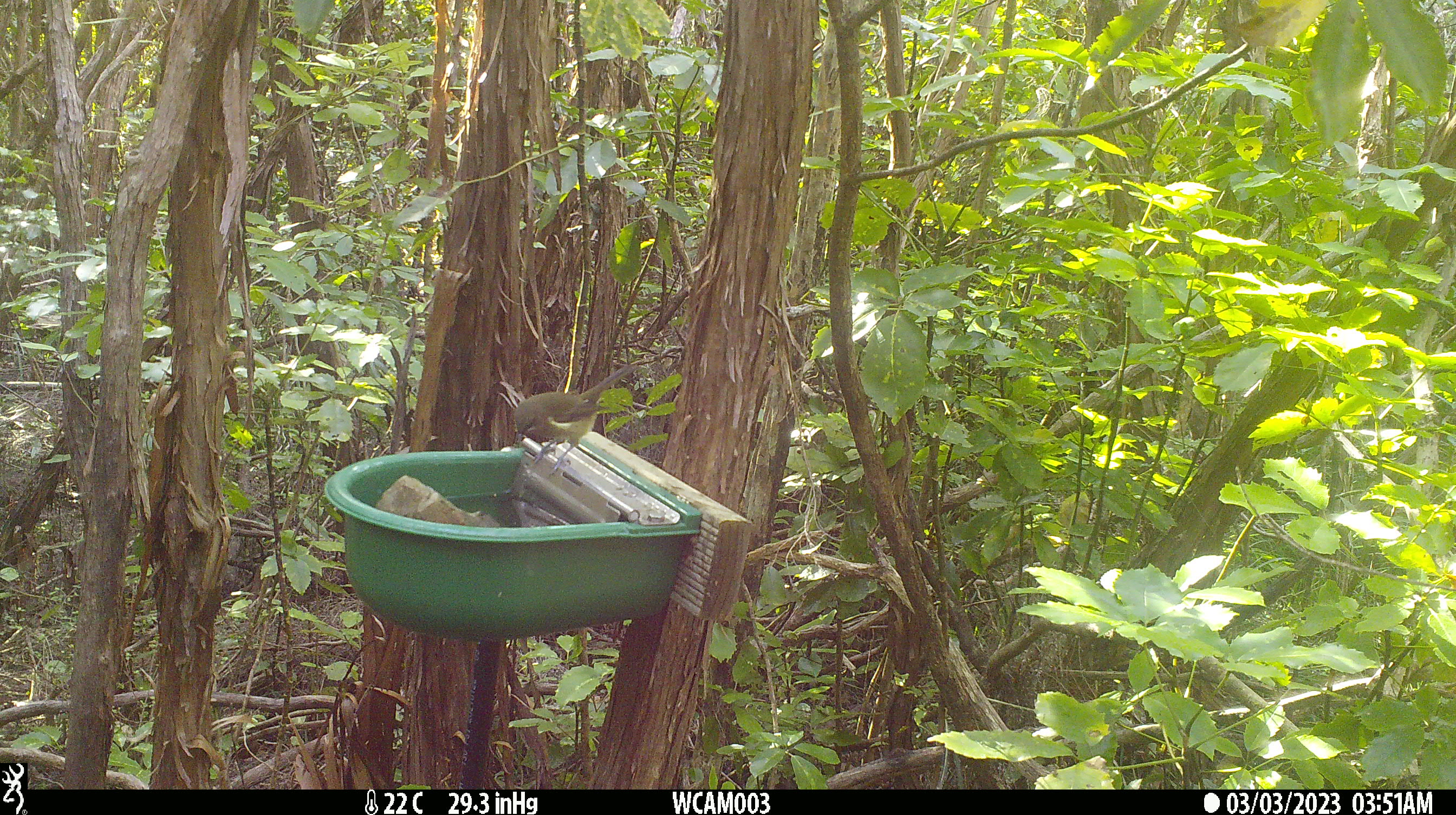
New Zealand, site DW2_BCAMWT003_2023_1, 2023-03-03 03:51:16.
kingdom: Animalia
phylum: Chordata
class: Aves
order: Passeriformes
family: Meliphagidae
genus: Anthornis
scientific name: Anthornis melanura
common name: new zealand bellbird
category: bellbird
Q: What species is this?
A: Bellbird (new zealand bellbird) (Anthornis melanura).